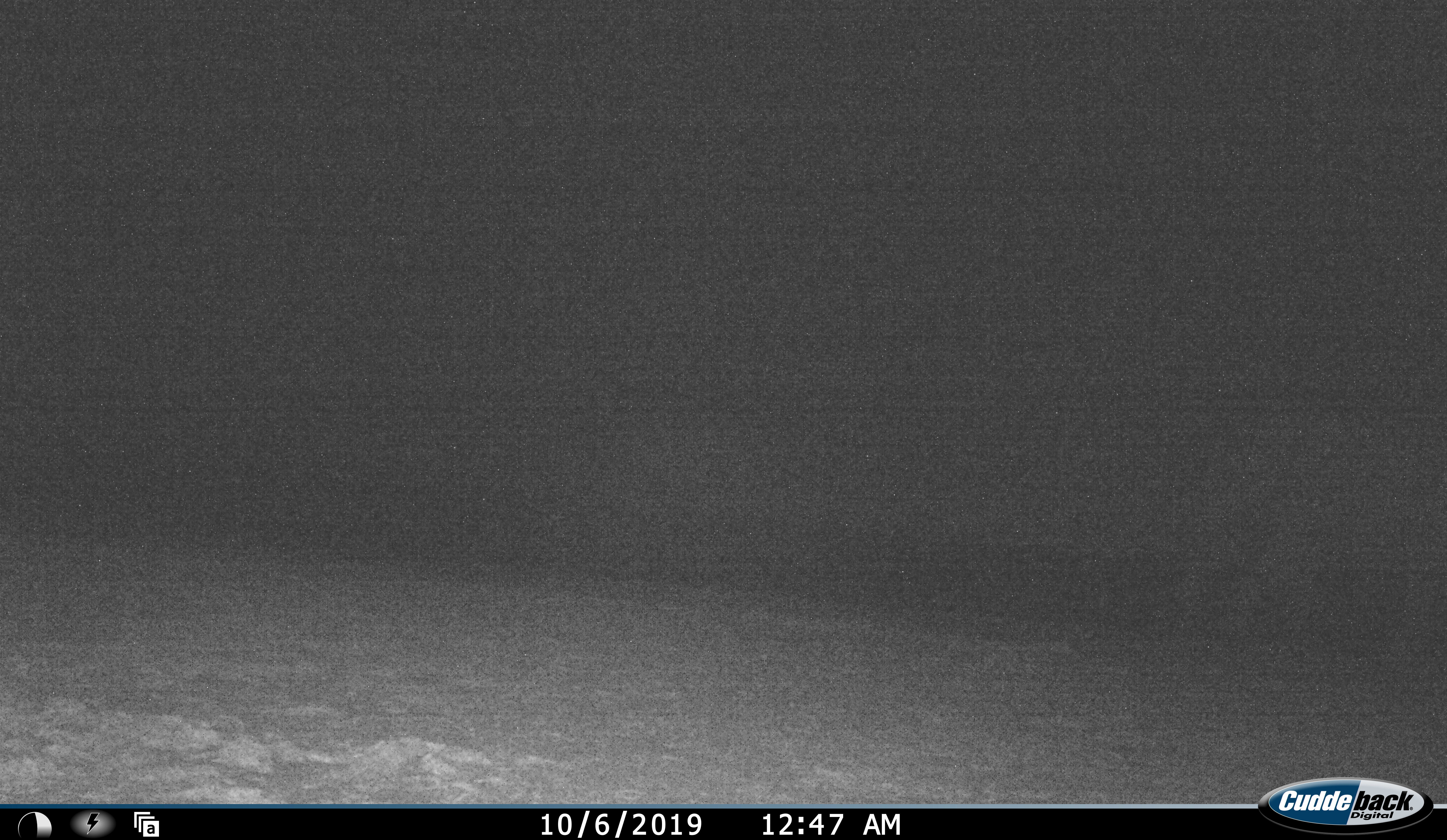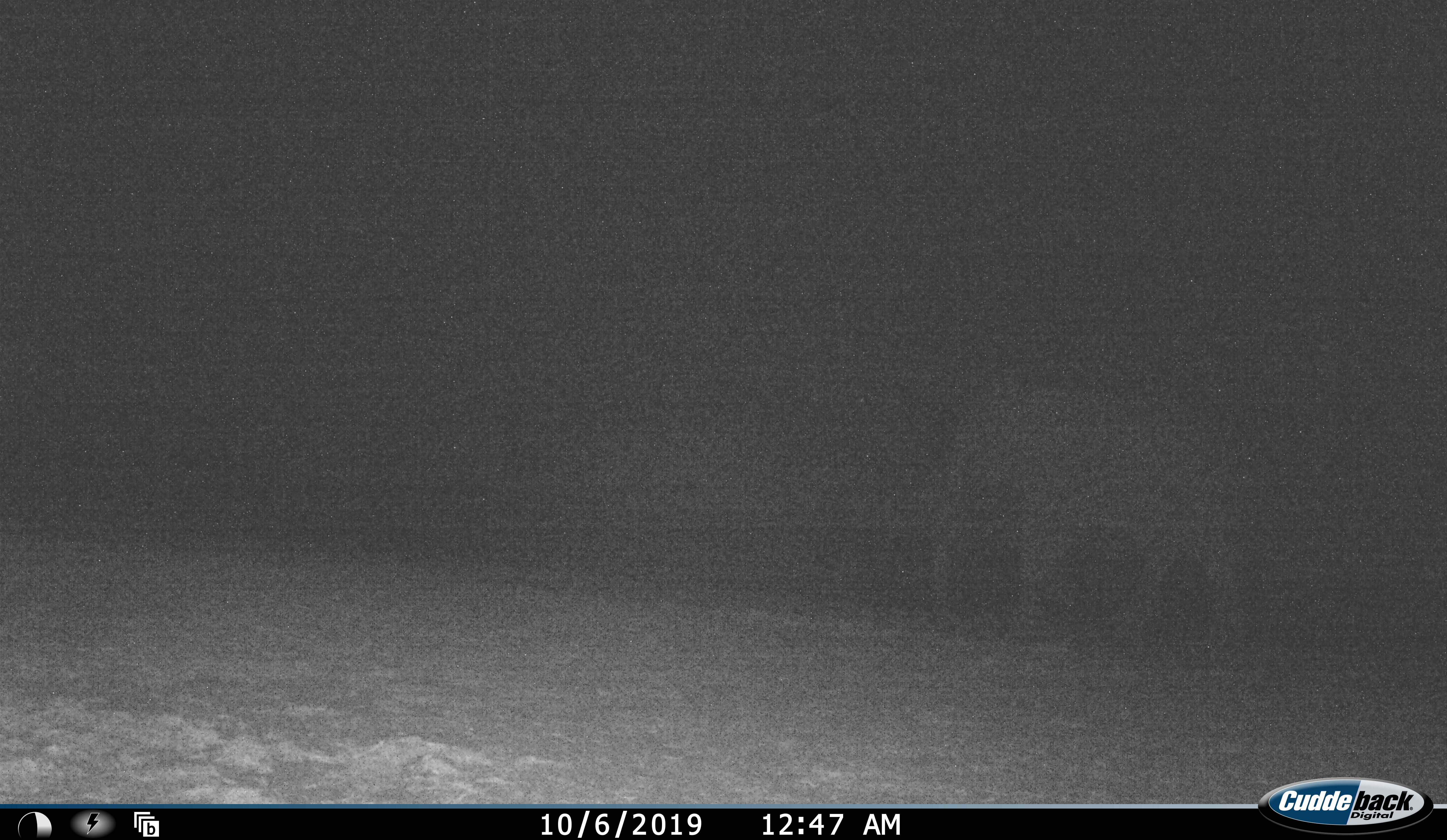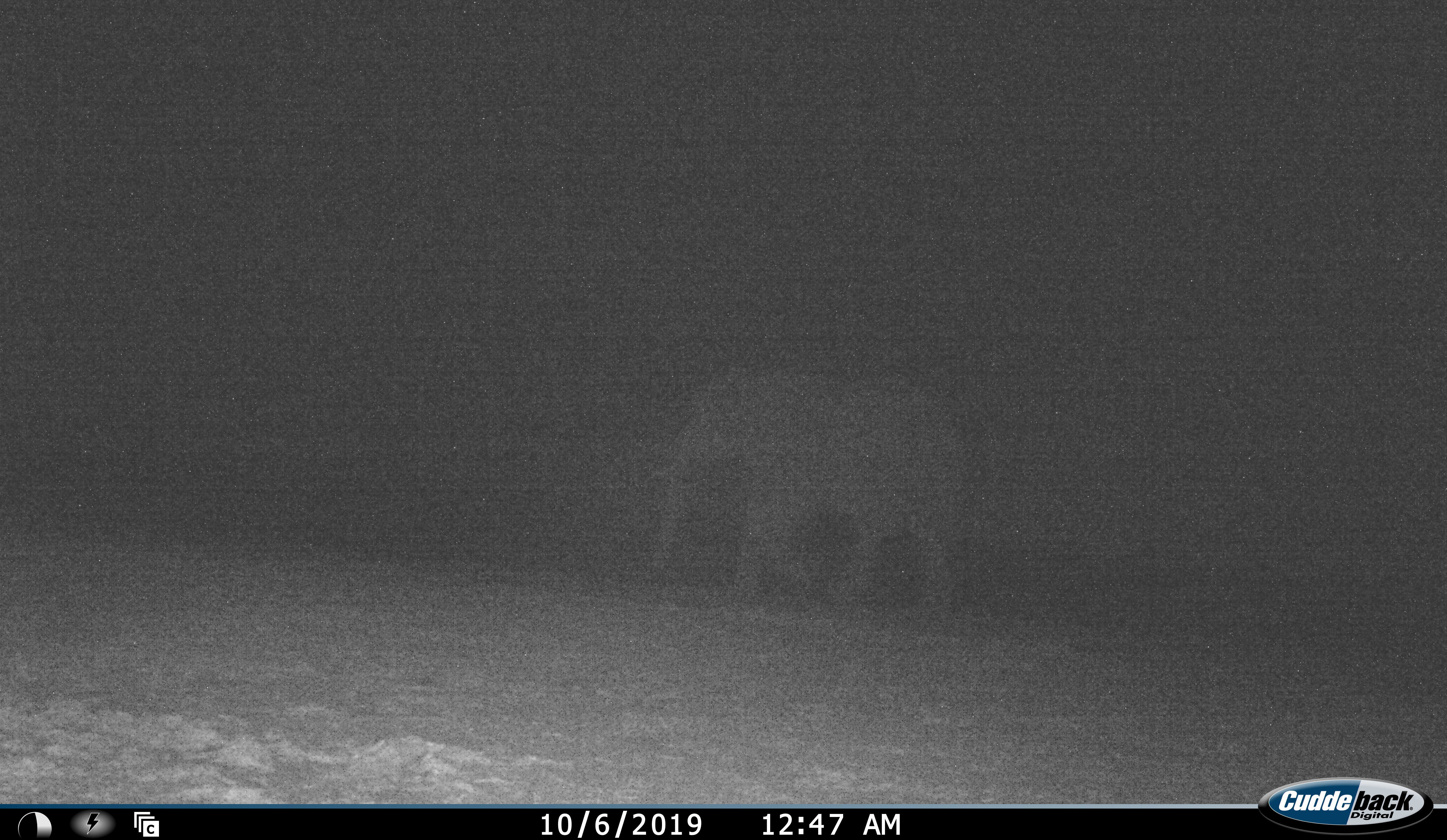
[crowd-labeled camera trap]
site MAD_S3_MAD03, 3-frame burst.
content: unidentified animal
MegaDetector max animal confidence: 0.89